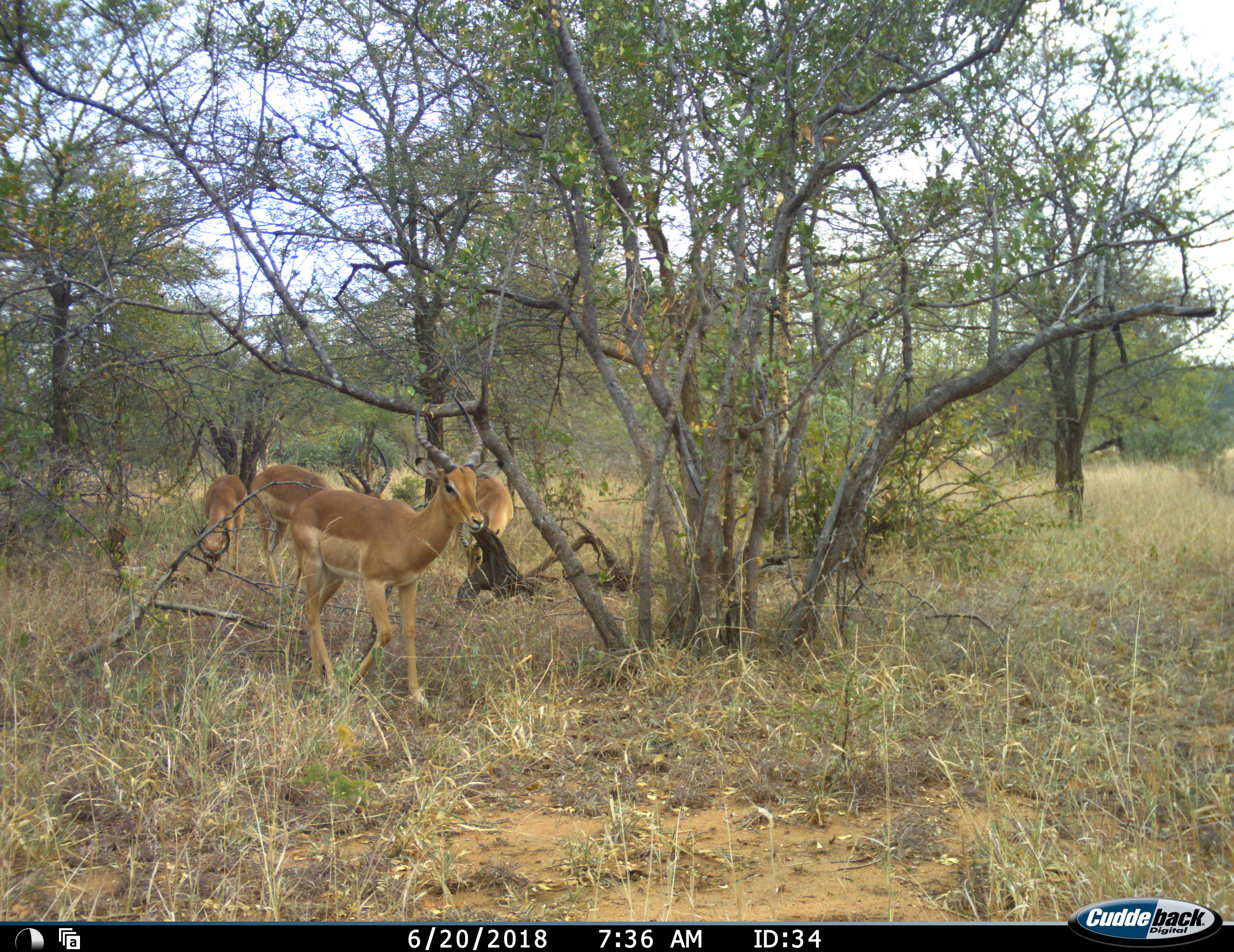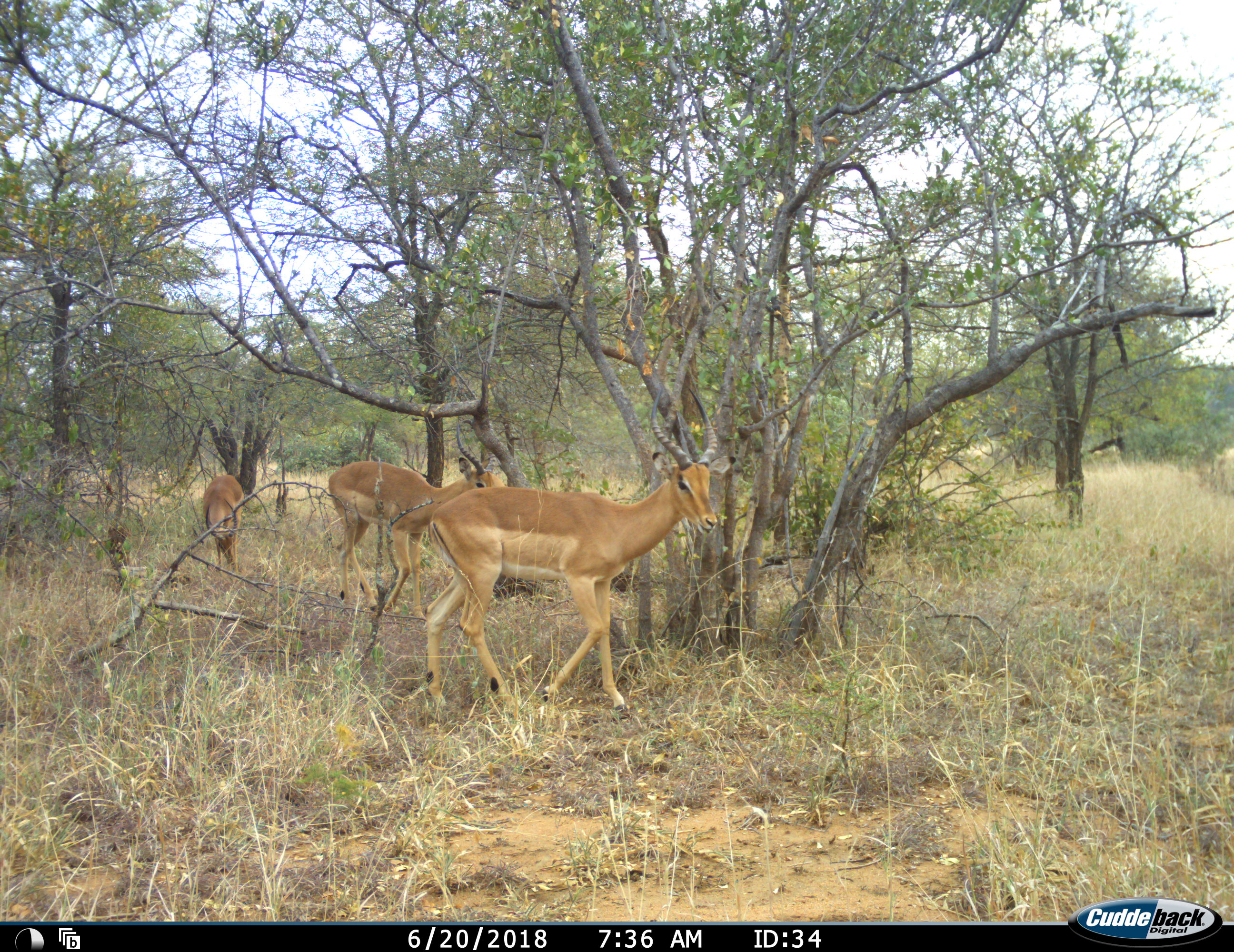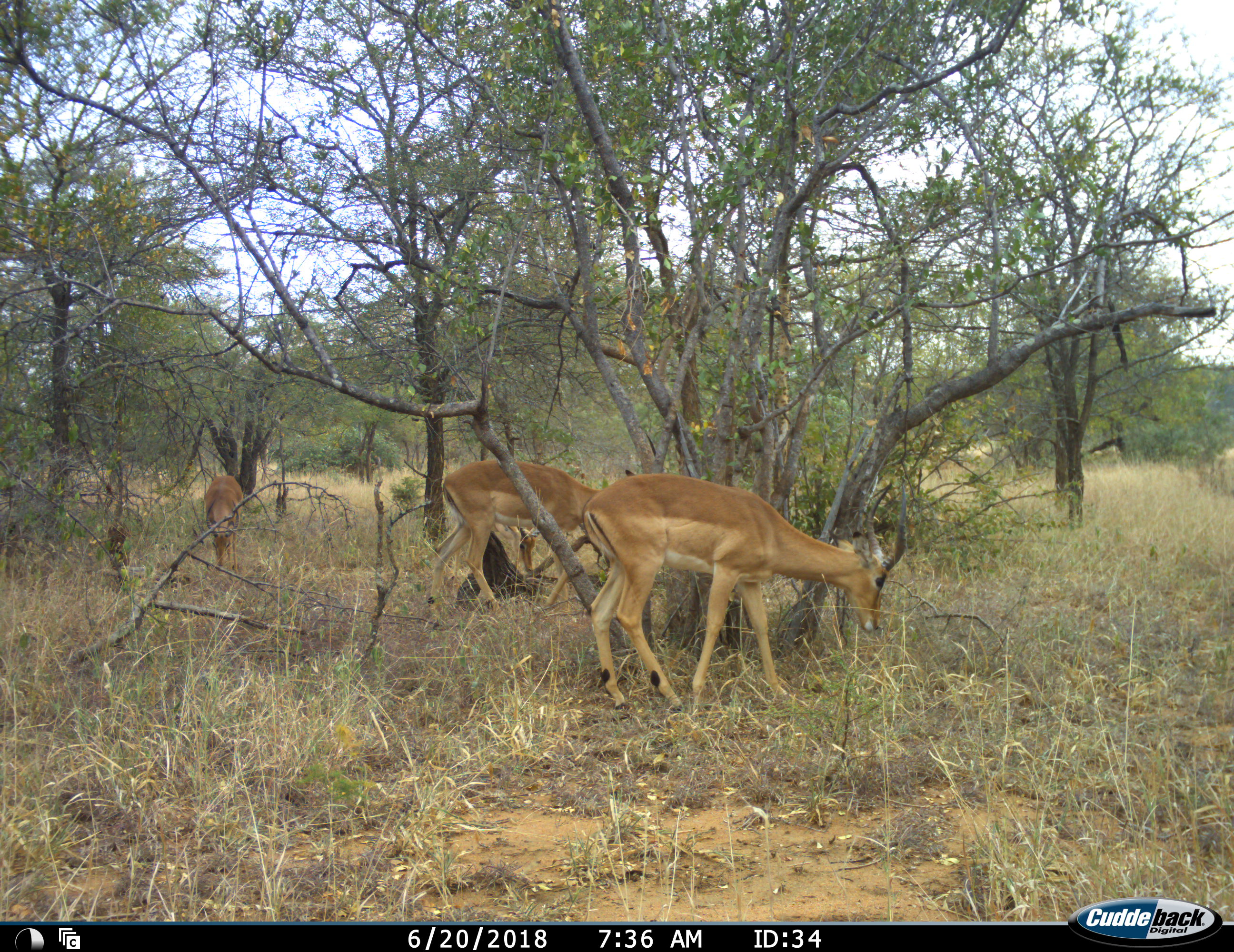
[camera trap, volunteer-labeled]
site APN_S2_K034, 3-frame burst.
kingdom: Animalia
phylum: Chordata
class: Mammalia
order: Artiodactyla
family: Bovidae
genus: Aepyceros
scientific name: Aepyceros melampus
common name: impala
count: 4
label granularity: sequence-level